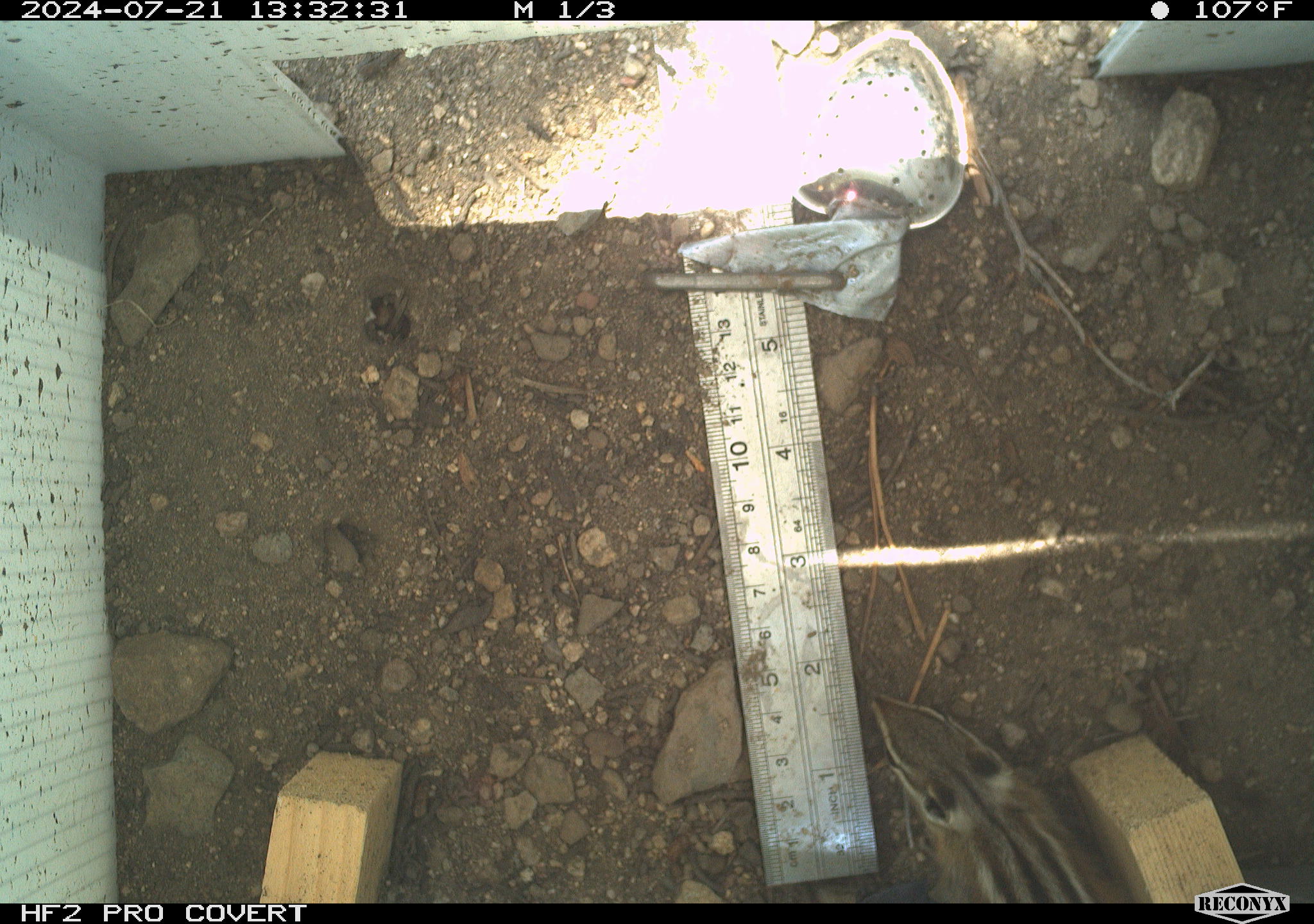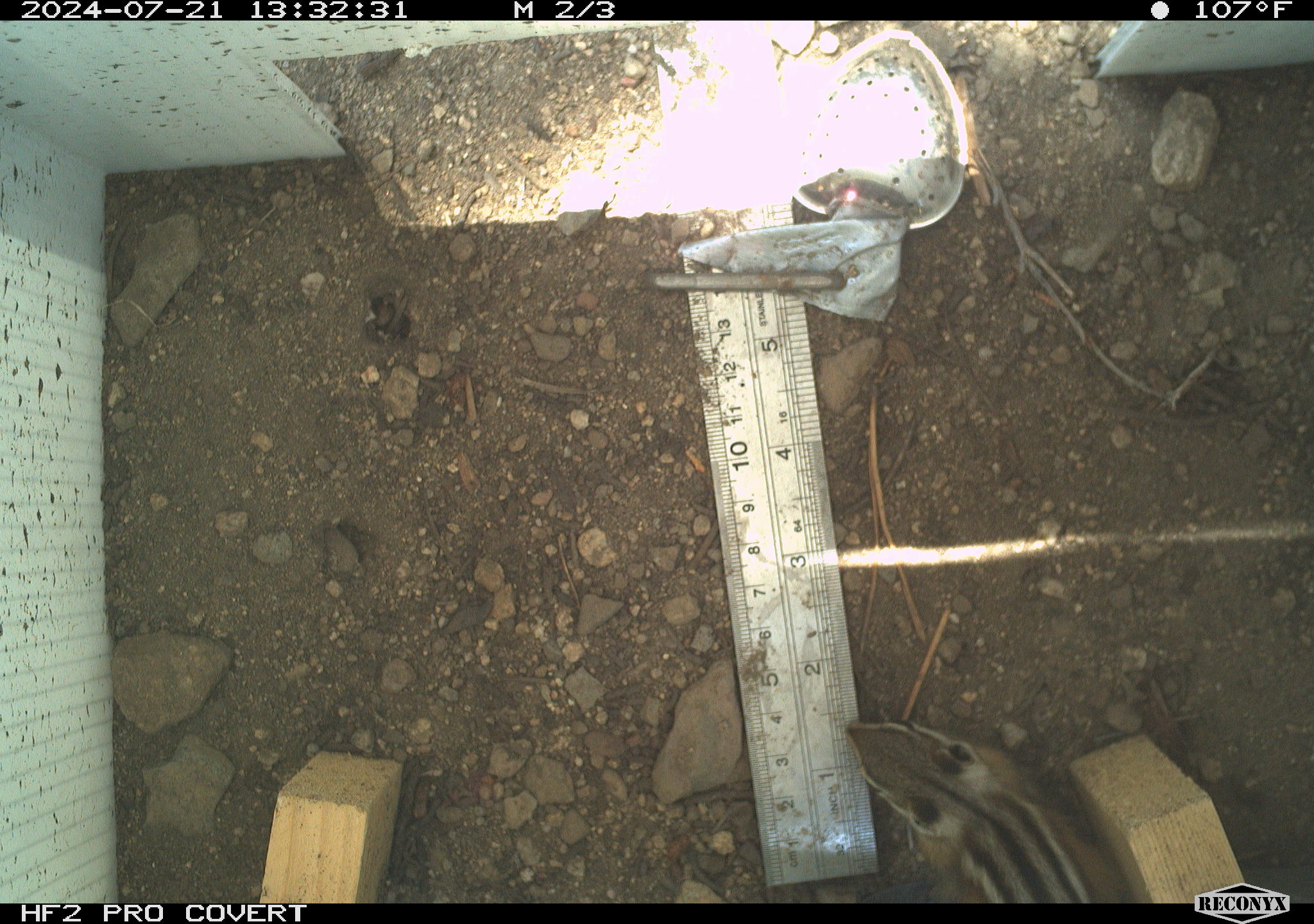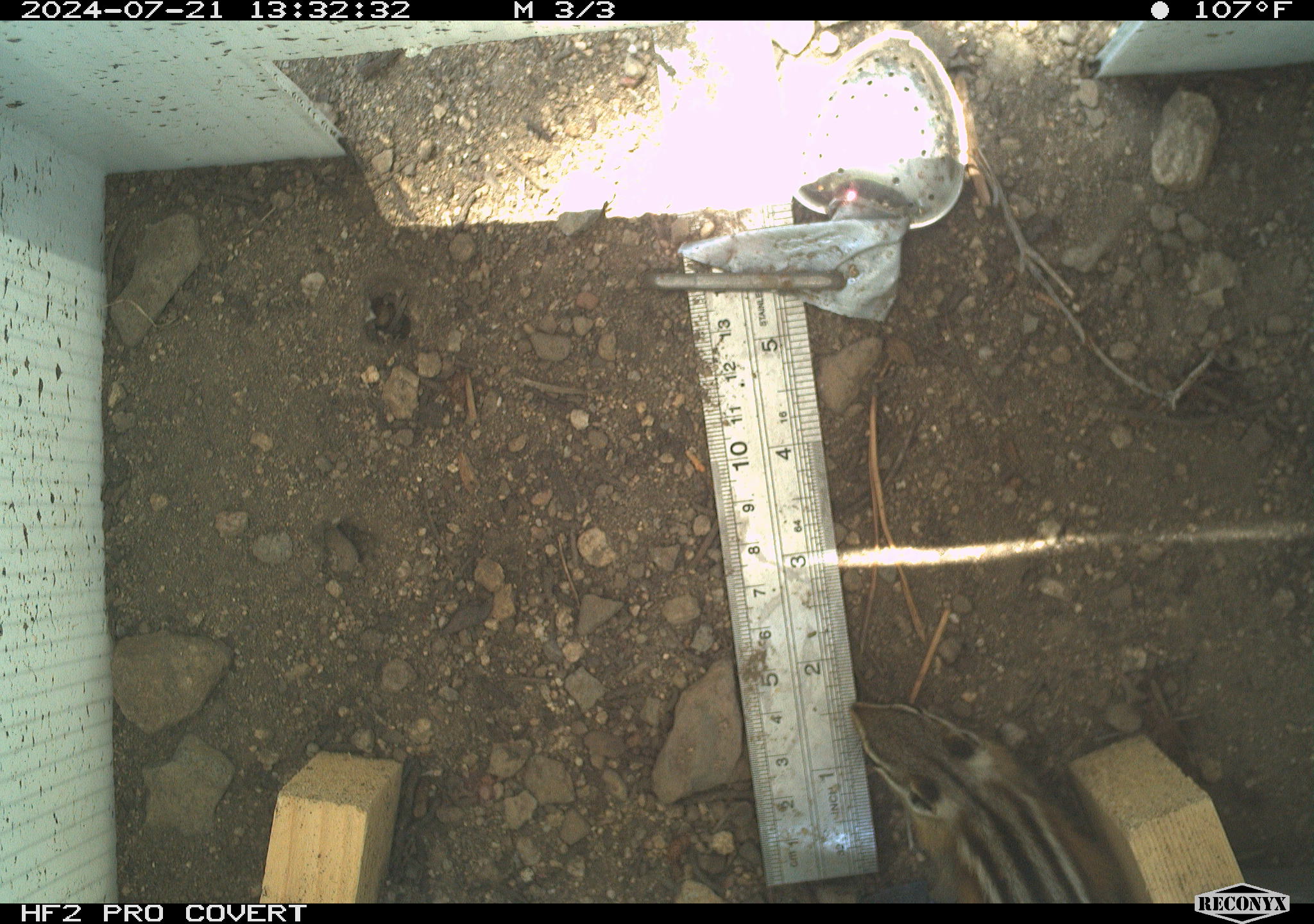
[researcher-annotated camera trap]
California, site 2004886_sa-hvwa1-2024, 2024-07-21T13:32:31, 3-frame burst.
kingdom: Animalia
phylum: Chordata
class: Mammalia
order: Rodentia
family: Sciuridae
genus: Neotamias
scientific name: Neotamias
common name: western chipmunks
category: neotamias species